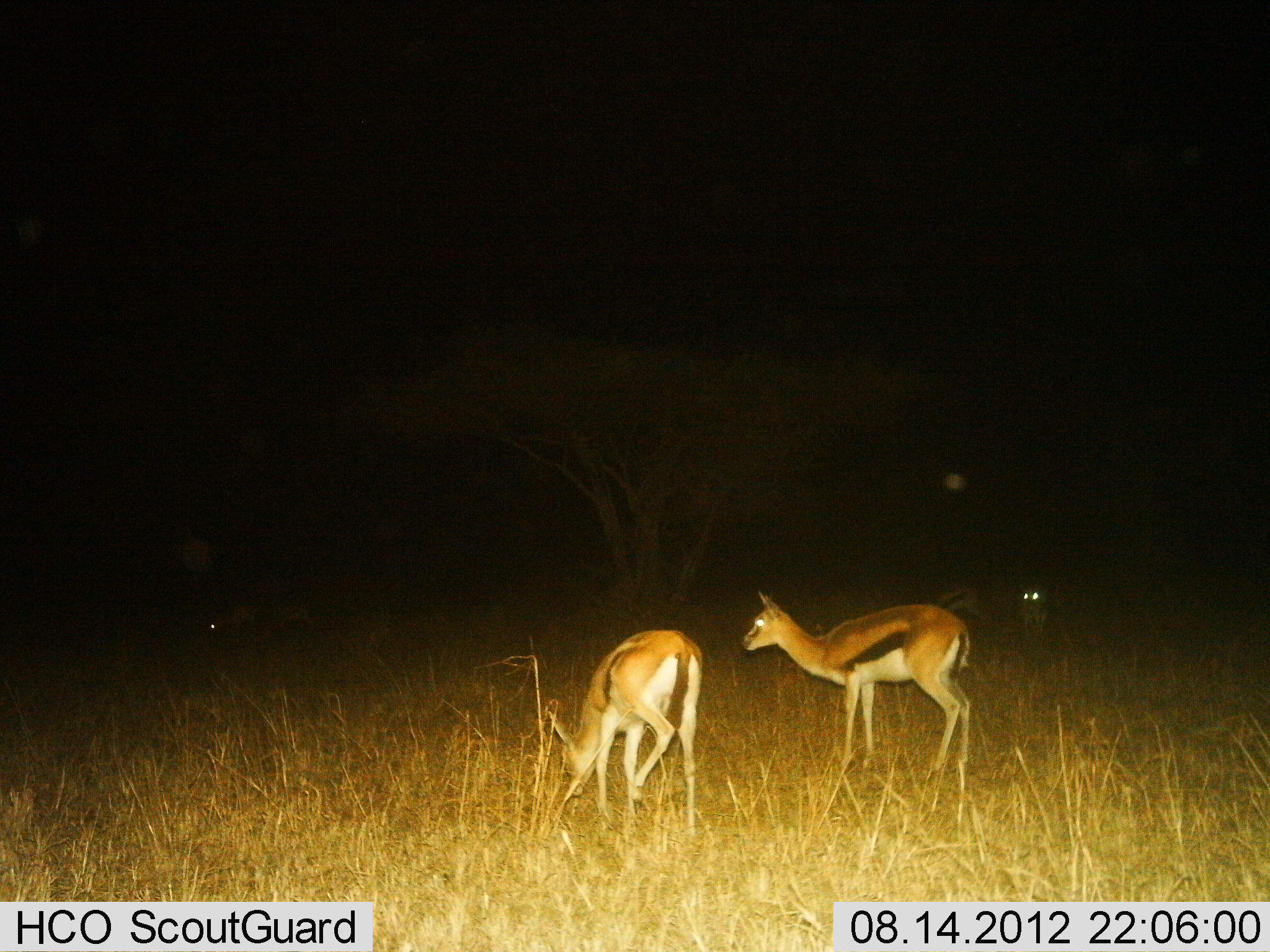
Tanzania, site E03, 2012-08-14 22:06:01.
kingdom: Animalia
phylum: Chordata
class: Mammalia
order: Artiodactyla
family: Bovidae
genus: Eudorcas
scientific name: Eudorcas thomsonii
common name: thomson's gazelle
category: gazellethomsons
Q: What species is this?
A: Gazellethomsons (thomson's gazelle) (Eudorcas thomsonii).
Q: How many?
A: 5.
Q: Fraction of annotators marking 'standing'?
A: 70%.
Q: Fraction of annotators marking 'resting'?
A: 0%.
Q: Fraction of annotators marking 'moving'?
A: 0%.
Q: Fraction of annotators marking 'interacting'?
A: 0%.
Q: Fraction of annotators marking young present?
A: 20%.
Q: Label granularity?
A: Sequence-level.